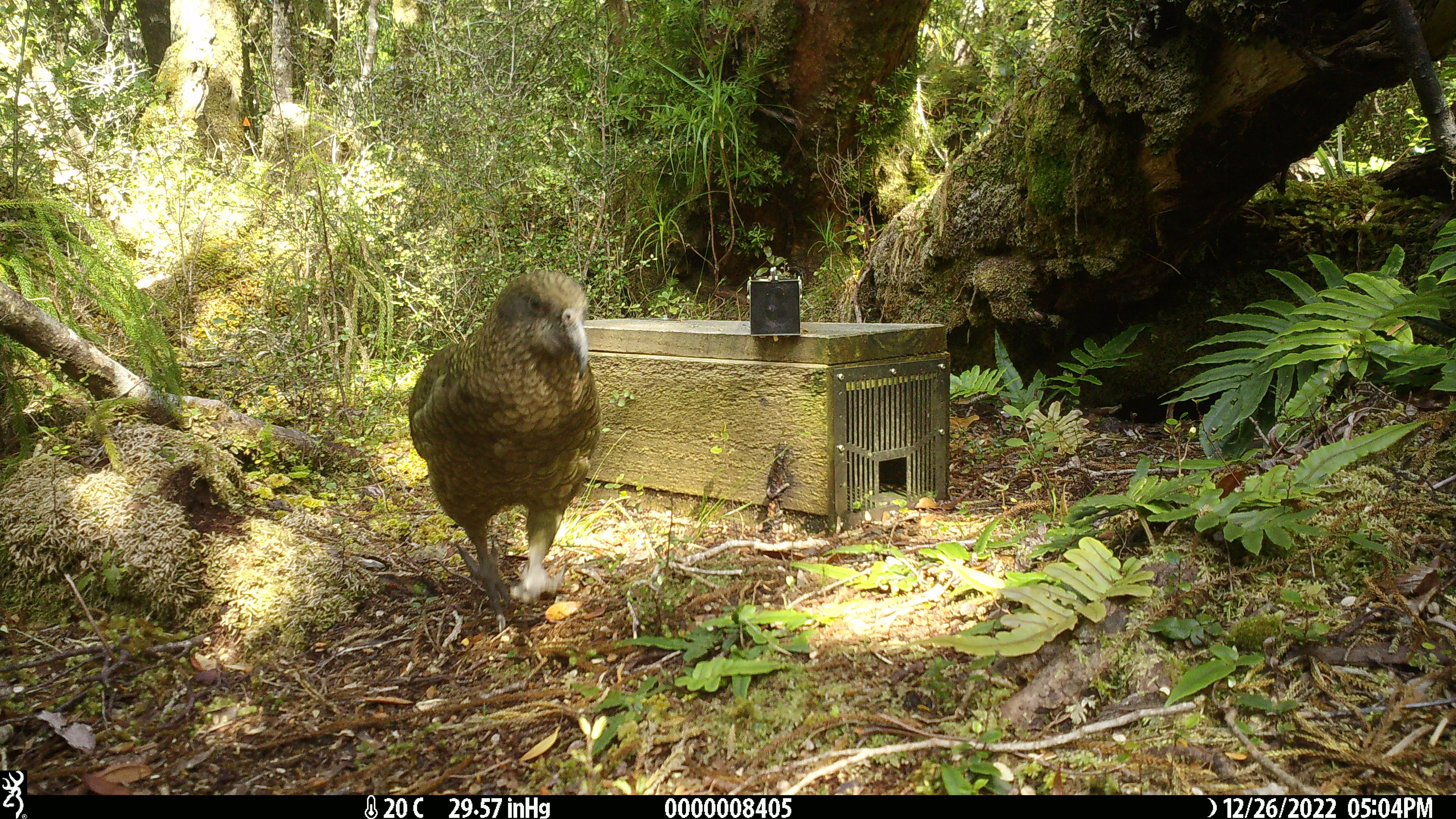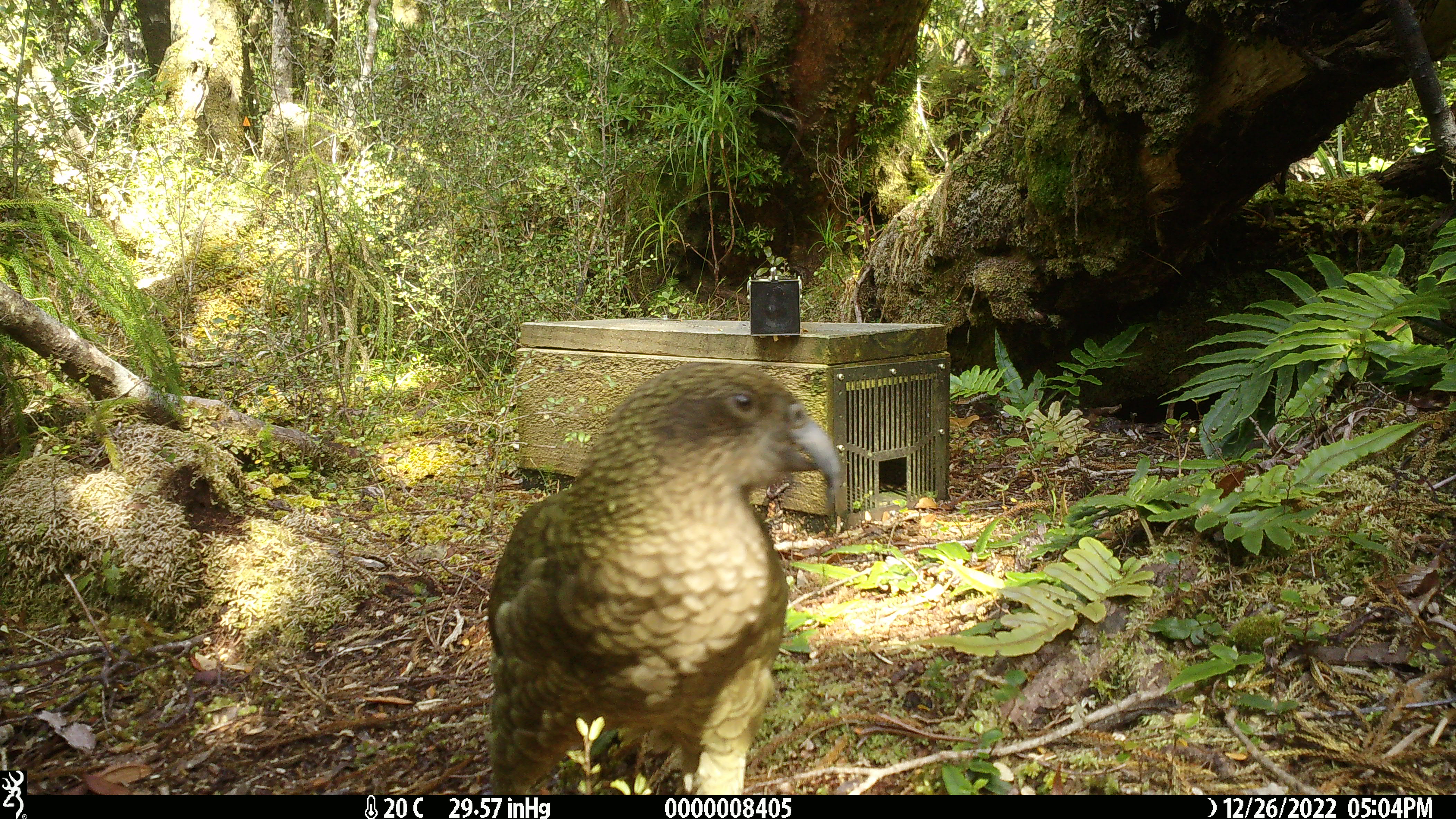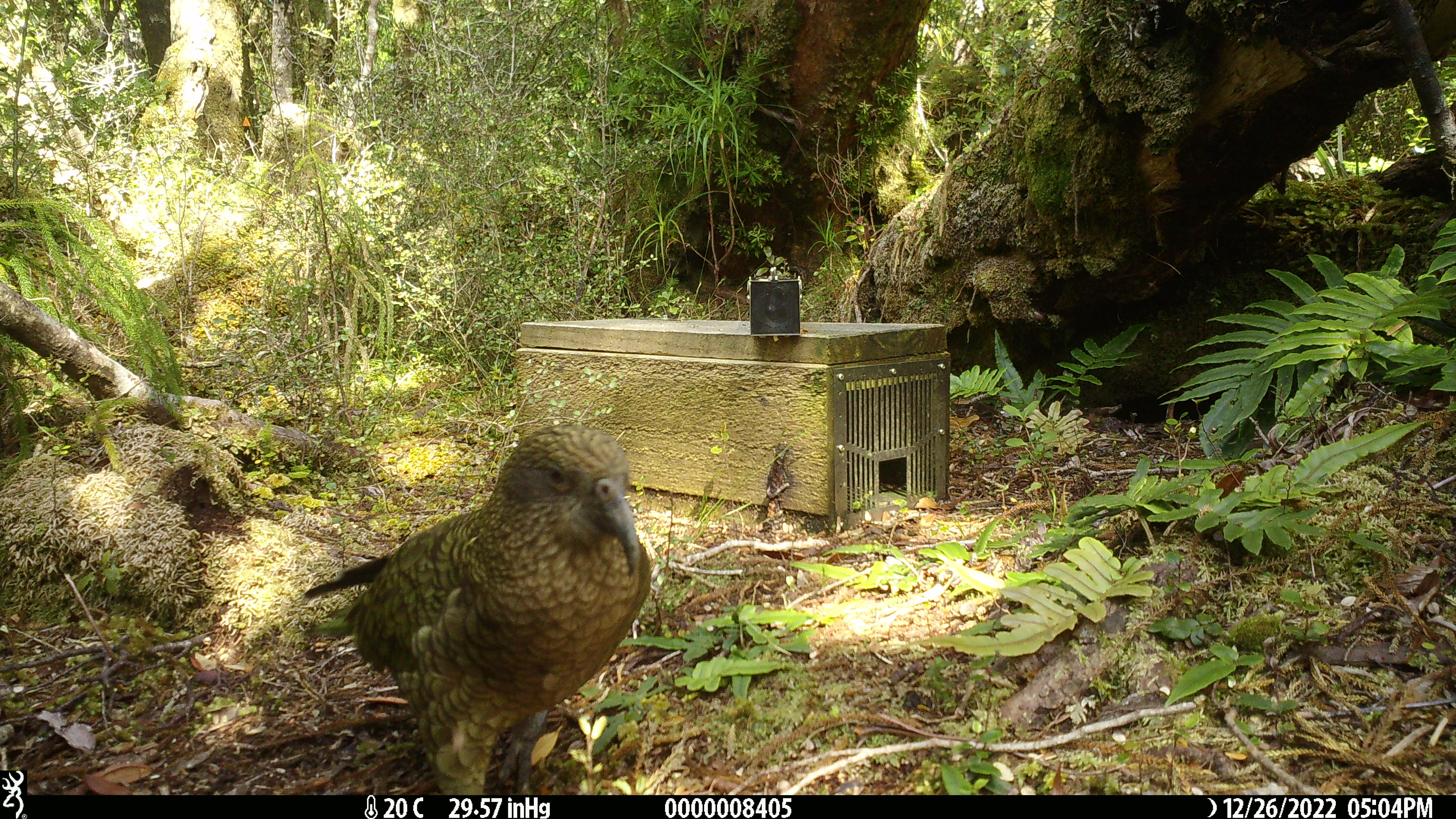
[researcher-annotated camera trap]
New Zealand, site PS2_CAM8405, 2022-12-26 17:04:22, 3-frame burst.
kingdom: Animalia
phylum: Chordata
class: Aves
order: Psittaciformes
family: Strigopidae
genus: Nestor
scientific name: Nestor notabilis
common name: kea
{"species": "kea (Nestor notabilis)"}